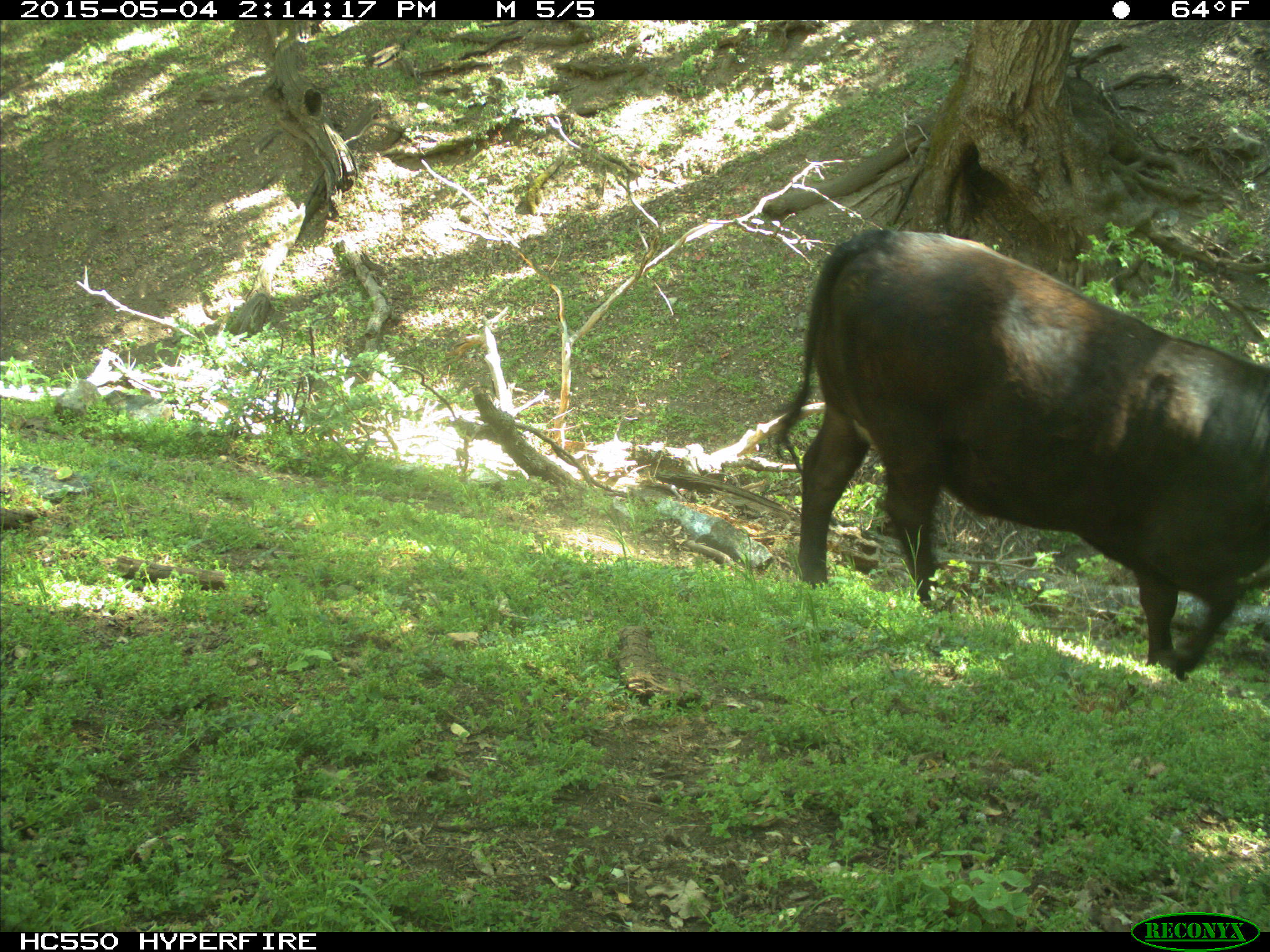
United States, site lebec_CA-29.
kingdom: Animalia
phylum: Chordata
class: Mammalia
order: Artiodactyla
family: Bovidae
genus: Bos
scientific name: Bos taurus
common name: domestic cow